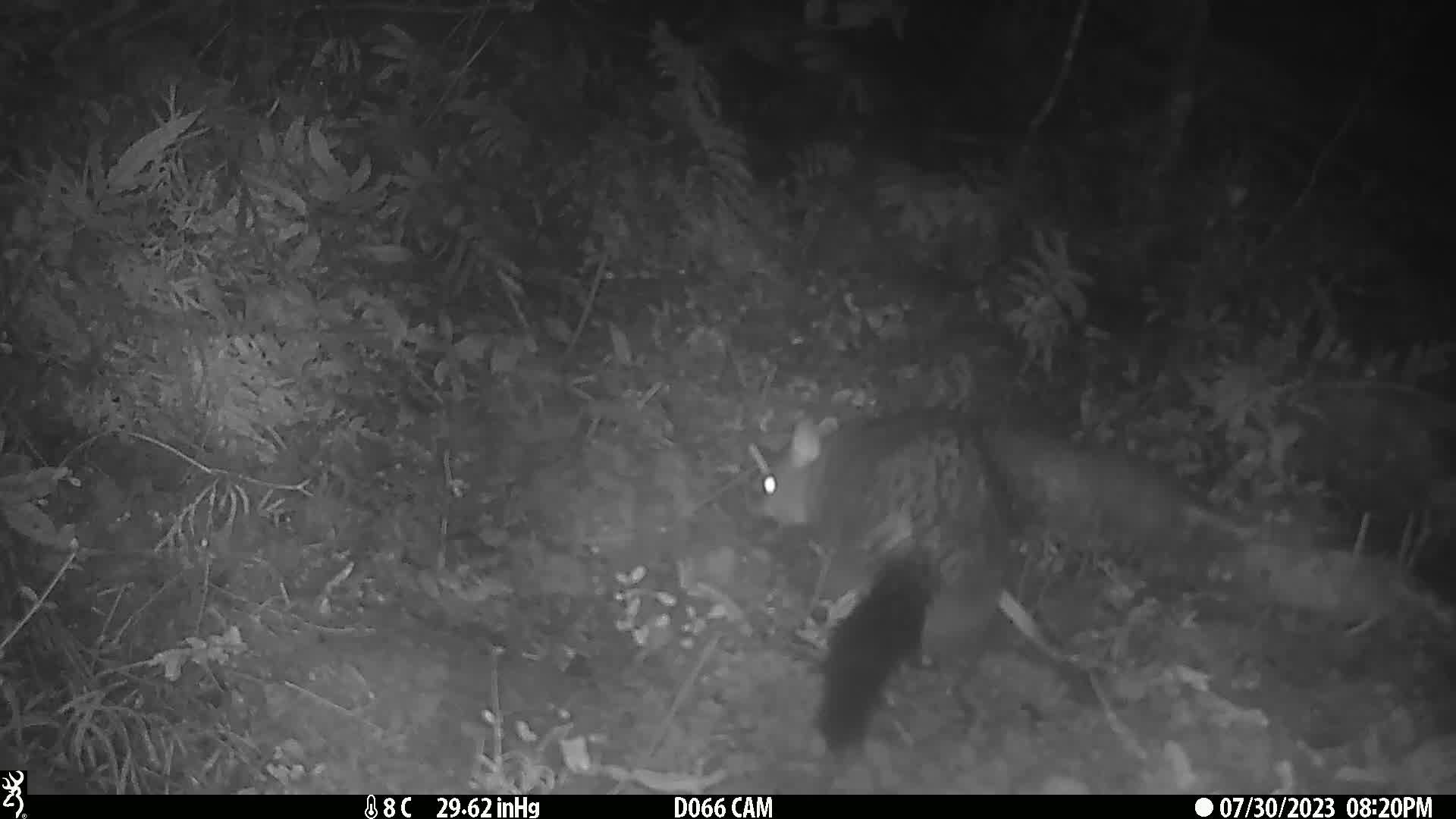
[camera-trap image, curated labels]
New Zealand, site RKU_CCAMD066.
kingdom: Animalia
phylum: Chordata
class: Mammalia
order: Diprotodontia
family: Phalangeridae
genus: Trichosurus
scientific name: Trichosurus vulpecula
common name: common brushtail possum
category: possum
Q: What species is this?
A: Possum (common brushtail possum) (Trichosurus vulpecula).